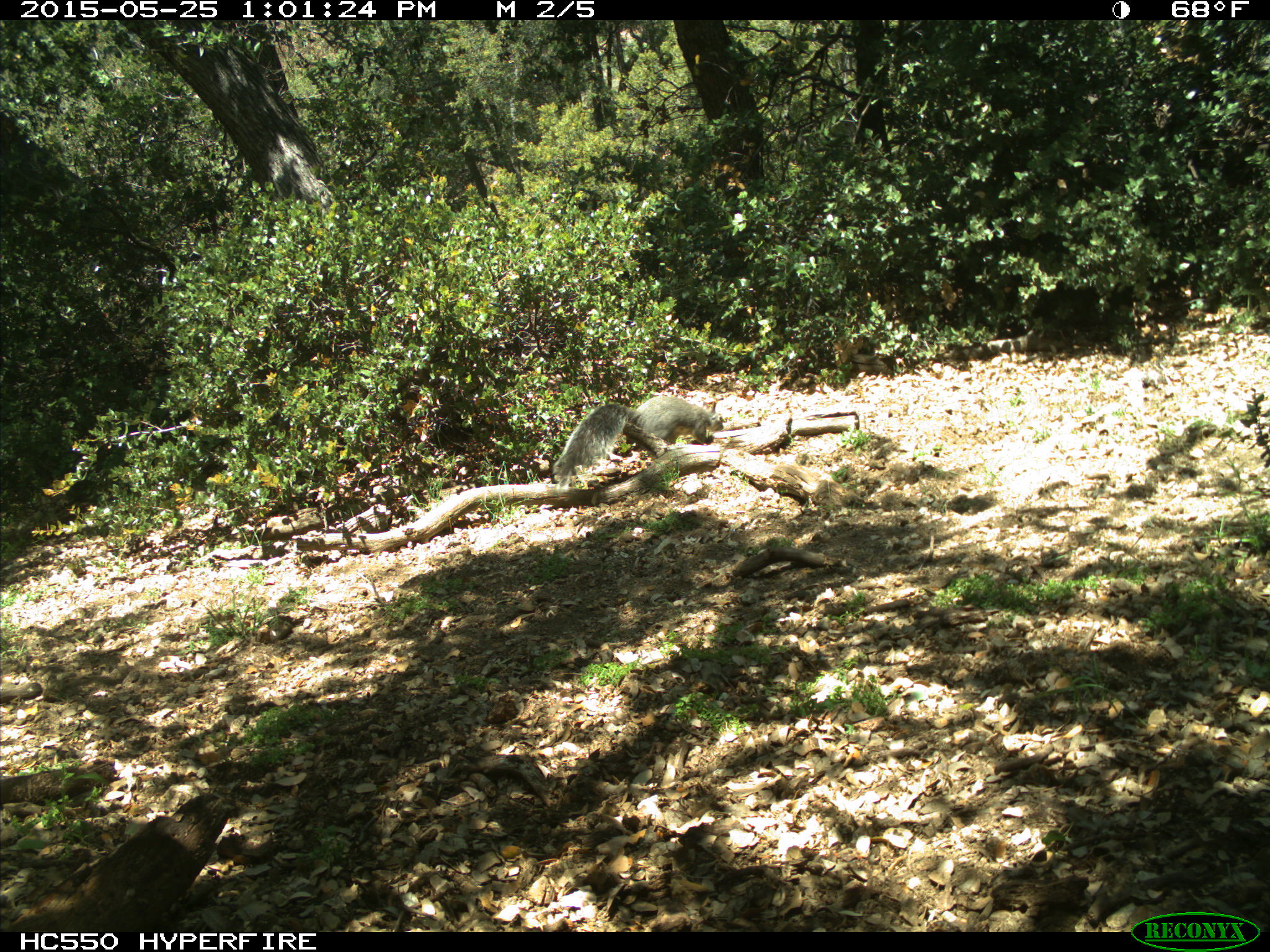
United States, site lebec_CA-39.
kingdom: Animalia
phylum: Chordata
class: Mammalia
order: Rodentia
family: Sciuridae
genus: Sciurus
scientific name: Sciurus carolinensis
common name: eastern gray squirrel